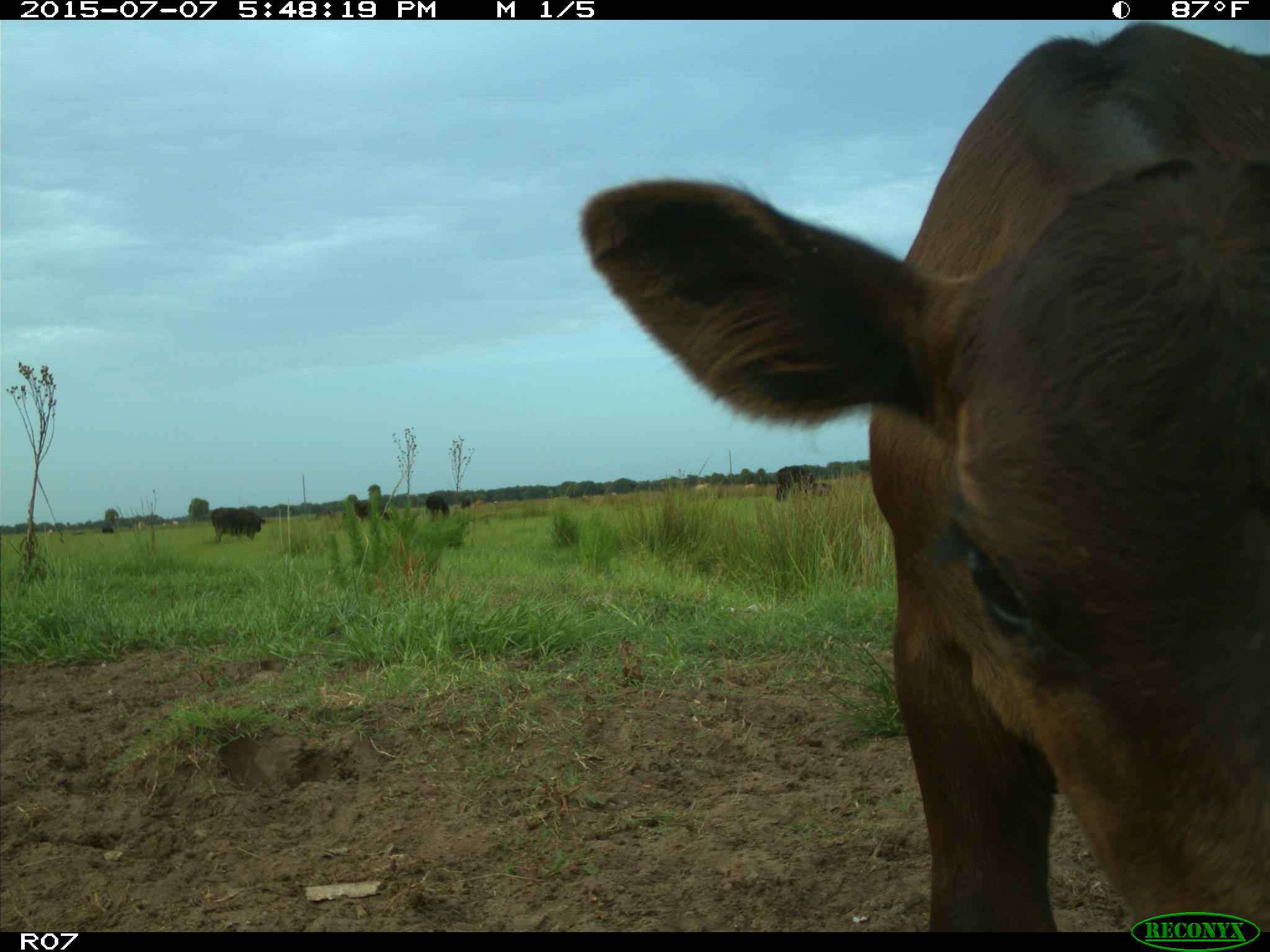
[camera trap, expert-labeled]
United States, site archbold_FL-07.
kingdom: Animalia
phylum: Chordata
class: Mammalia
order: Artiodactyla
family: Bovidae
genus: Bos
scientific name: Bos taurus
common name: domestic cow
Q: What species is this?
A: Bos taurus (domestic cow).